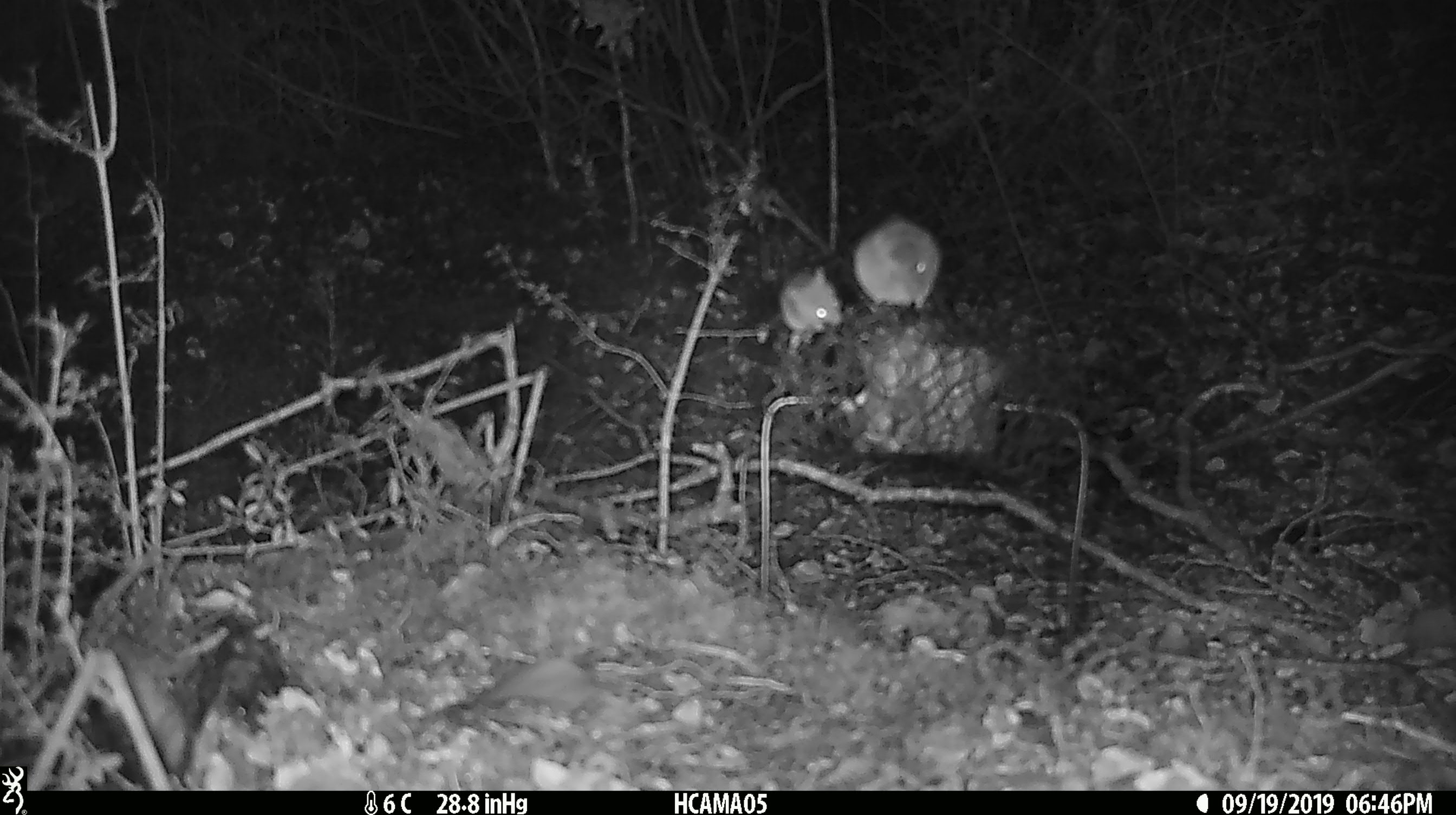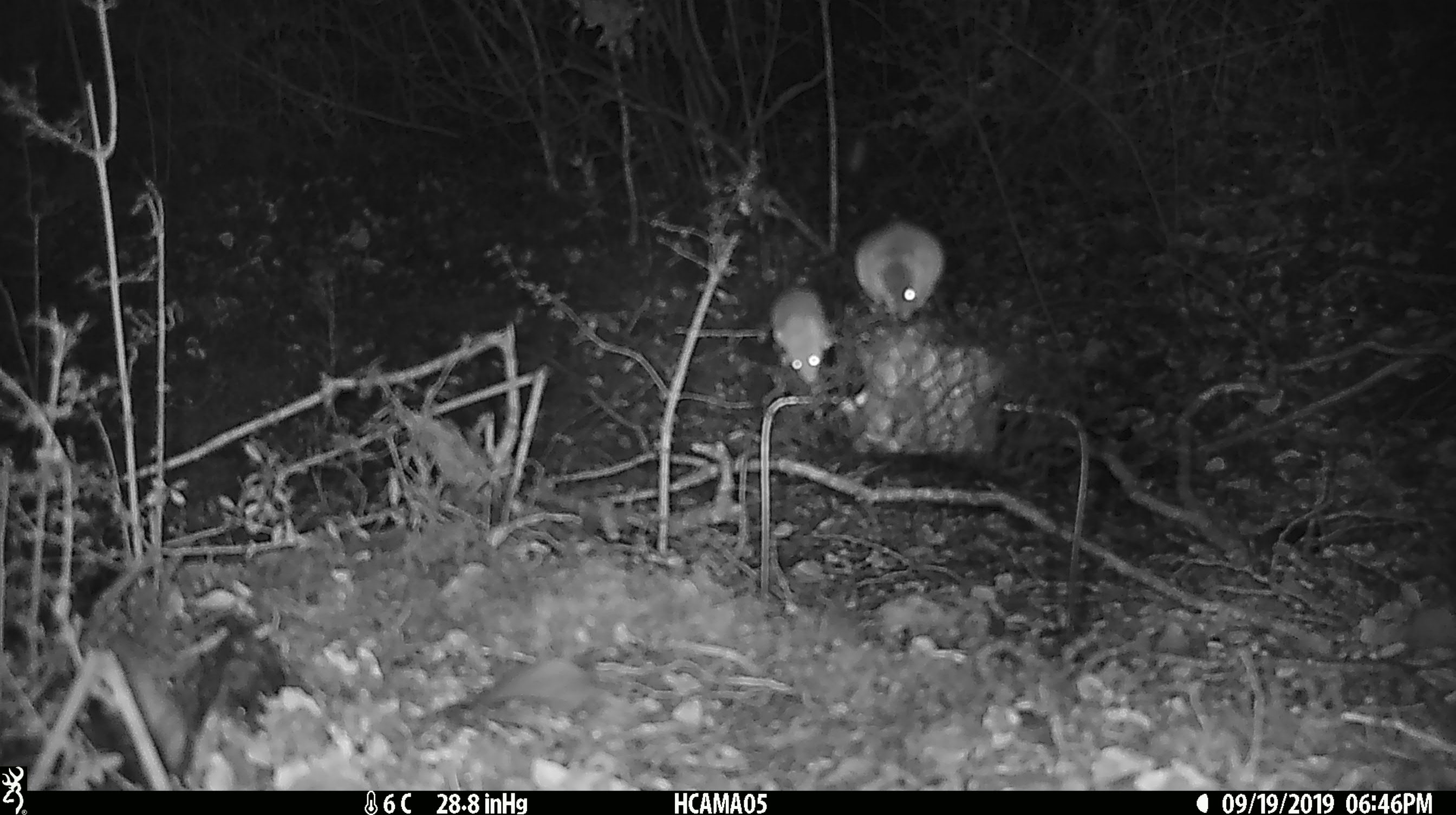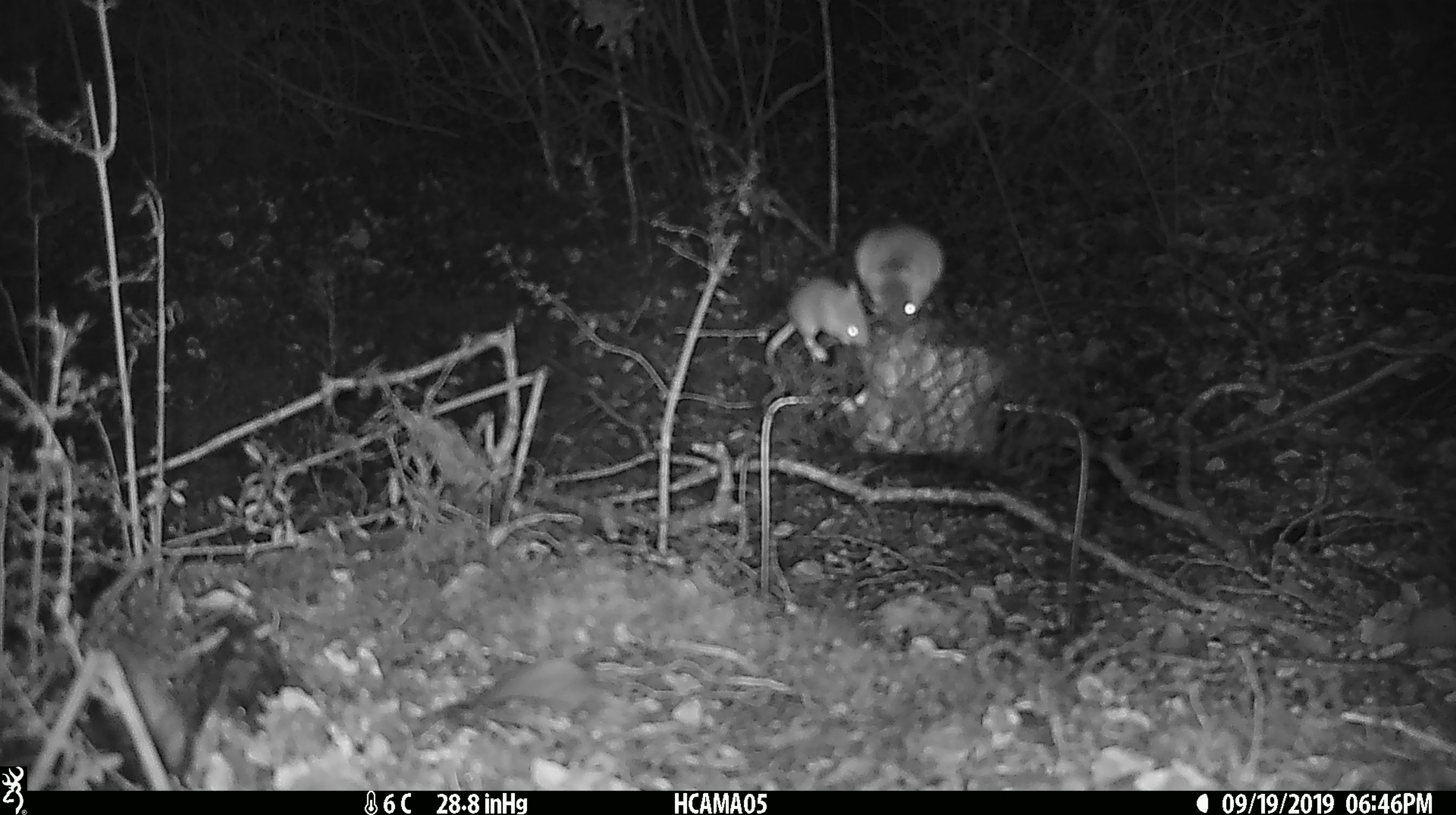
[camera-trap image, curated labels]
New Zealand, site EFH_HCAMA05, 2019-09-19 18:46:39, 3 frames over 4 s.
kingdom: Animalia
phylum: Chordata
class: Mammalia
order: Rodentia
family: Muridae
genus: Mus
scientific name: Mus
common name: mouse